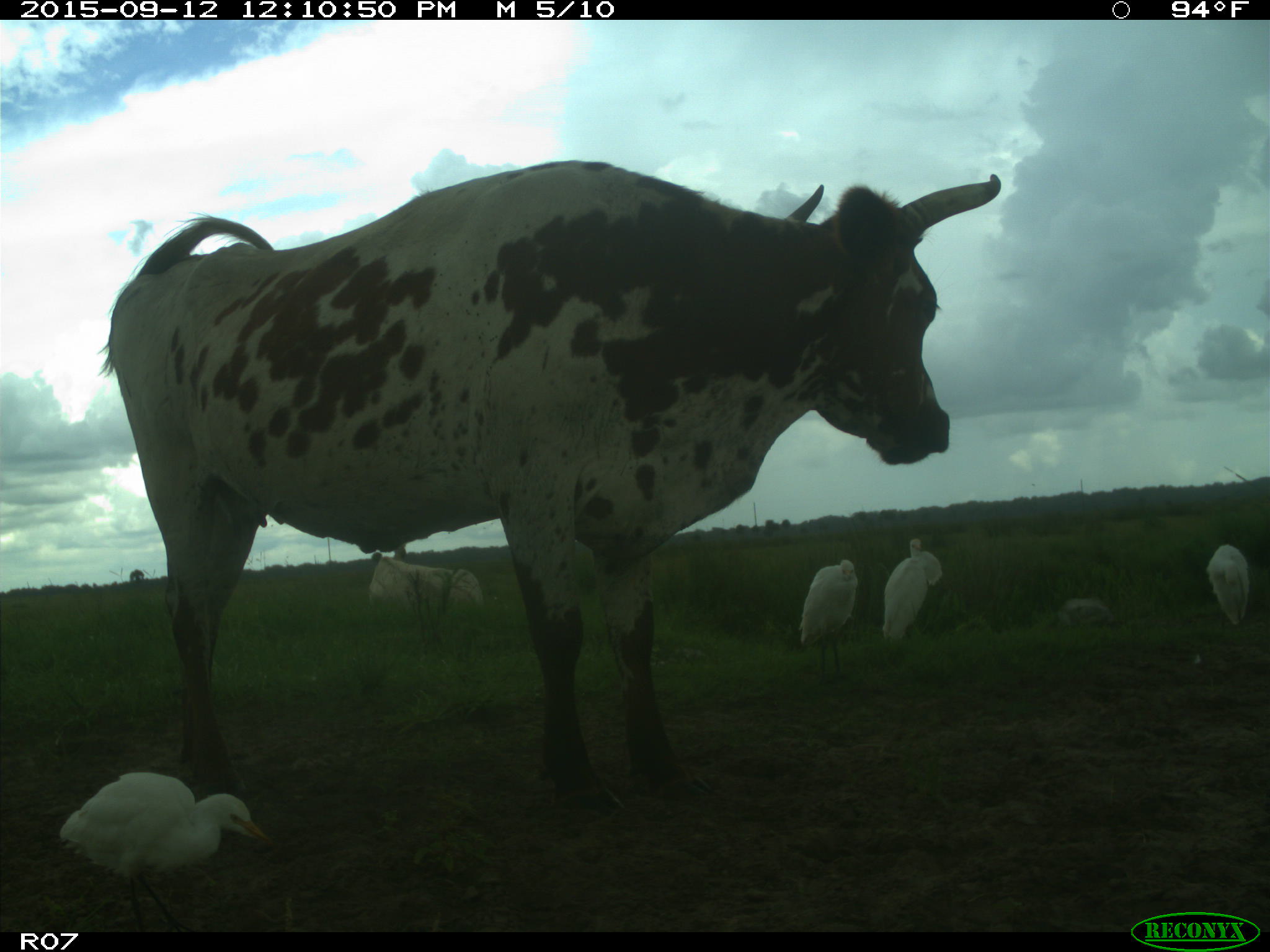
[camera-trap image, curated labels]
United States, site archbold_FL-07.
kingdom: Animalia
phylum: Chordata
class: Mammalia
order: Artiodactyla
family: Bovidae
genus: Bos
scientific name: Bos taurus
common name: domestic cow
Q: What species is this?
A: Bos taurus (domestic cow).